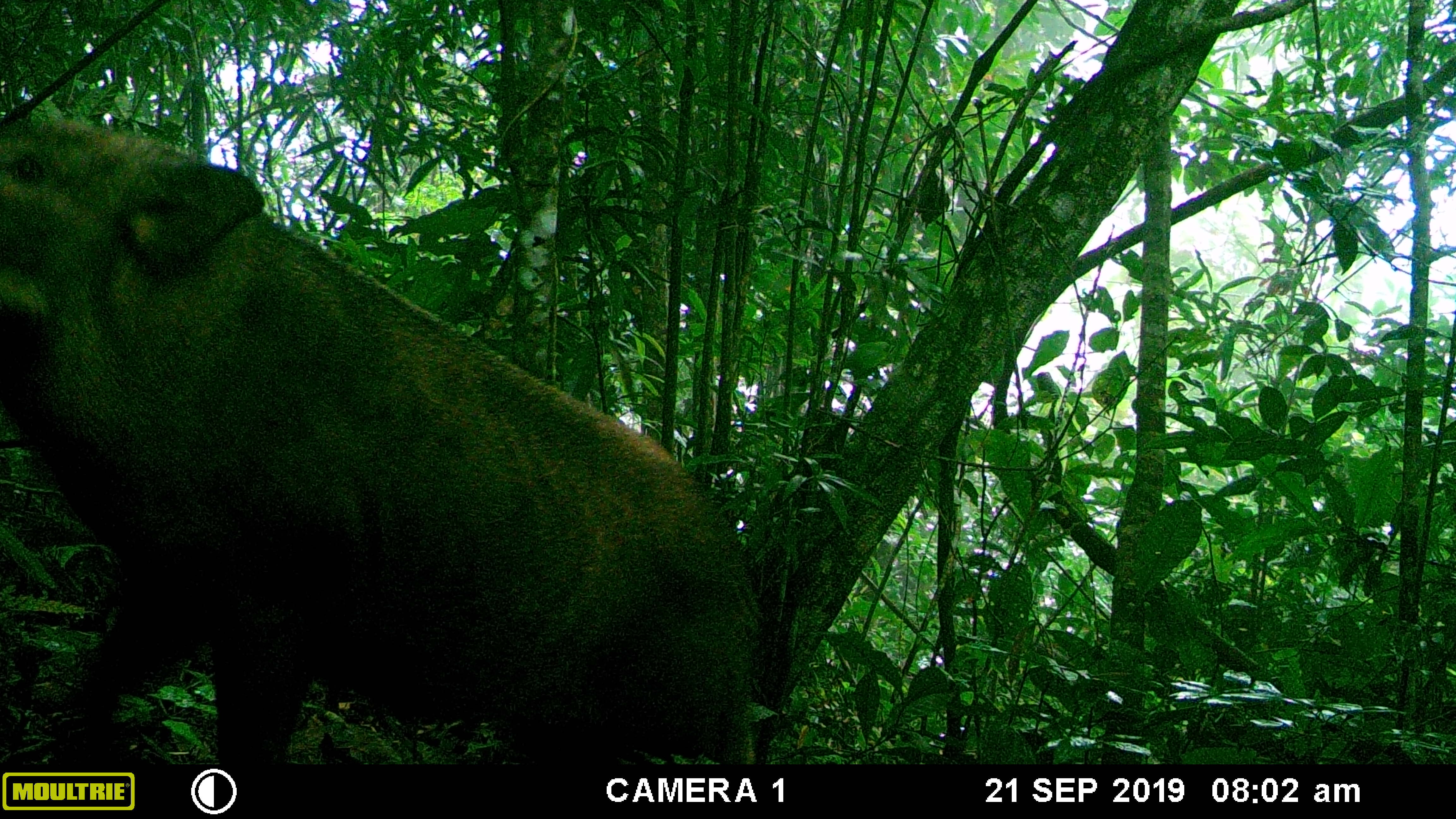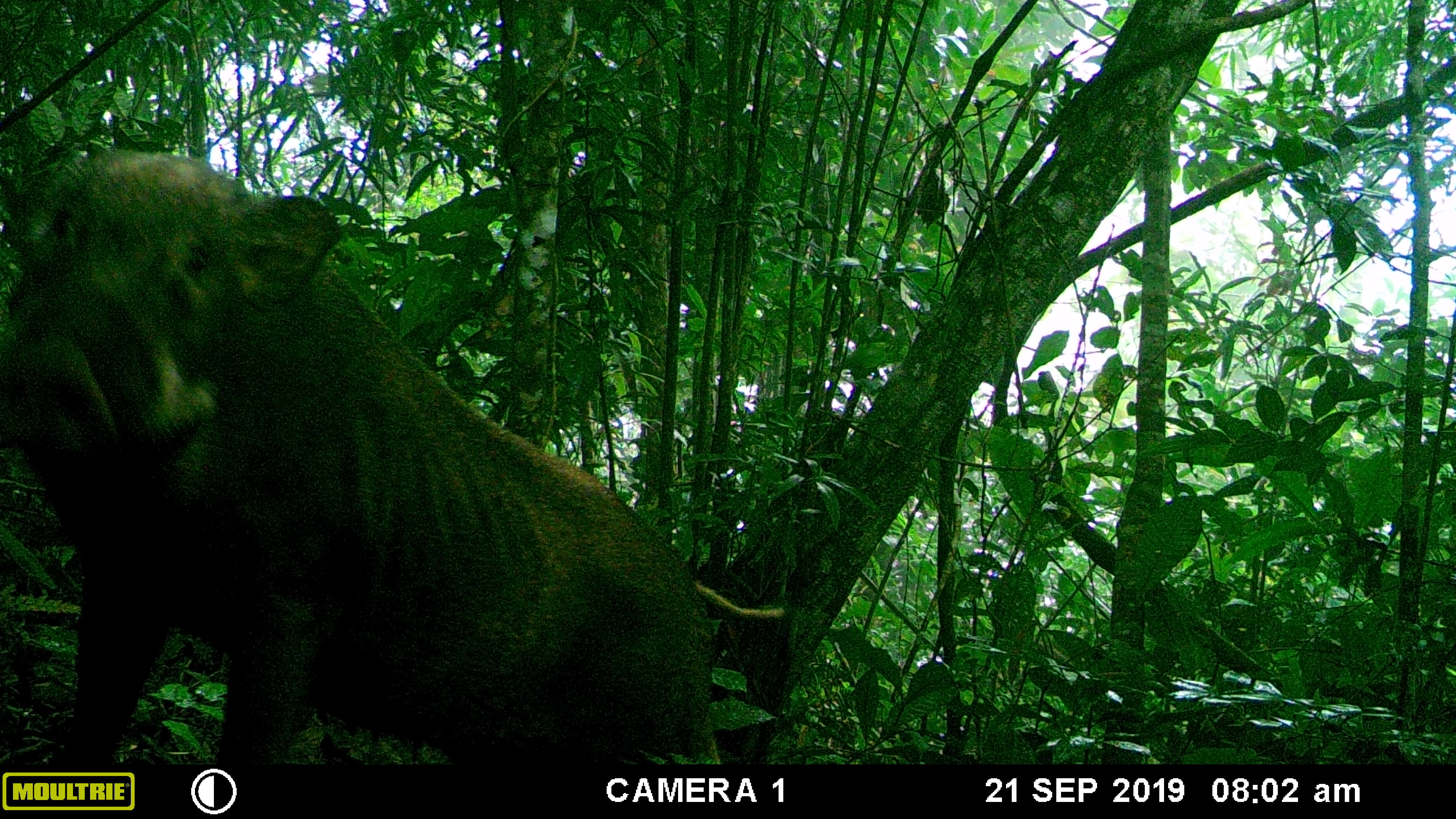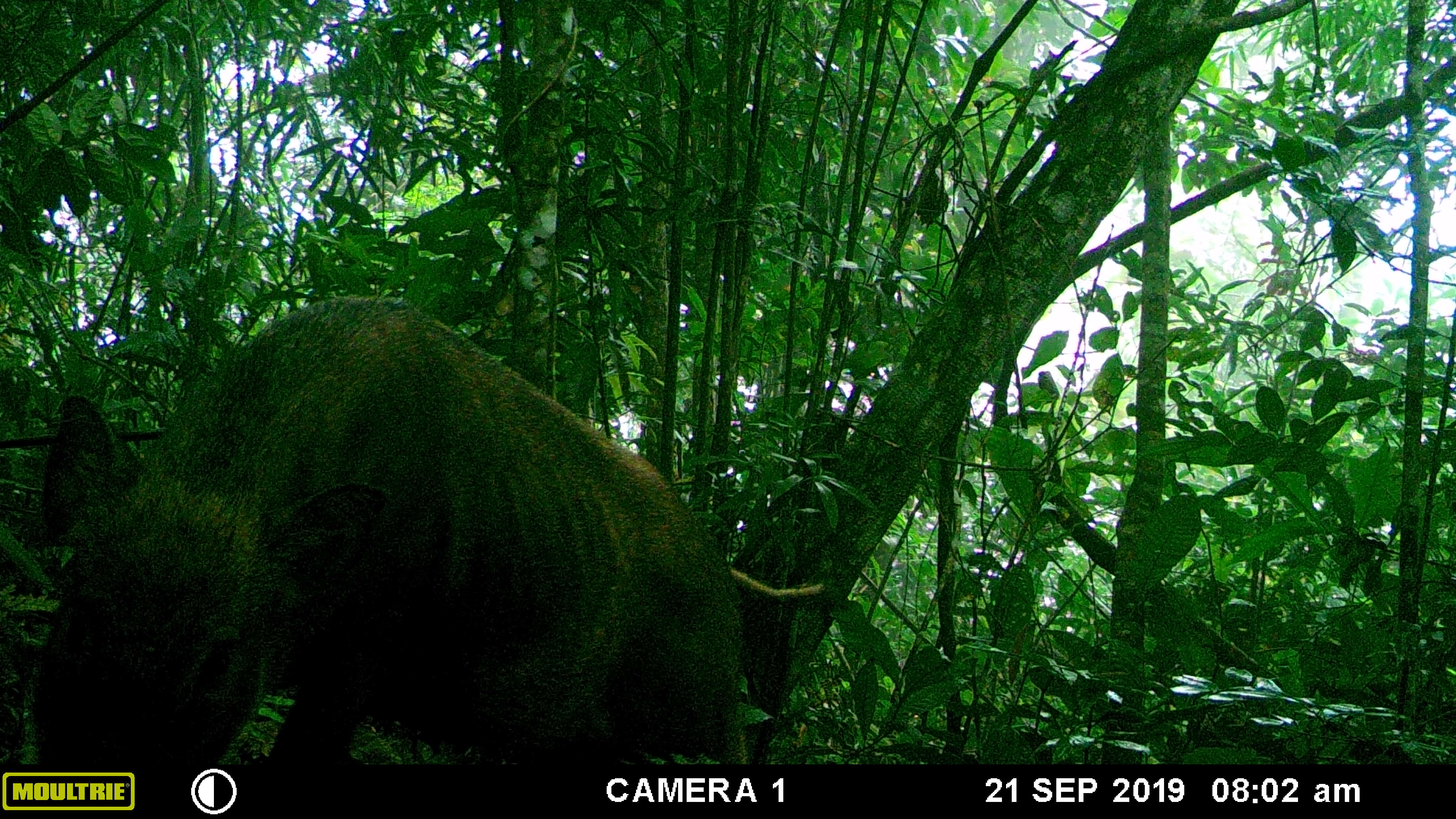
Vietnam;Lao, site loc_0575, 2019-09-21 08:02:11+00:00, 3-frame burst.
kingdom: Animalia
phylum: Chordata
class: Mammalia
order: Artiodactyla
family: Suidae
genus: Sus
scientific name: Sus scrofa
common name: eurasian wild pig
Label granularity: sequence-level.